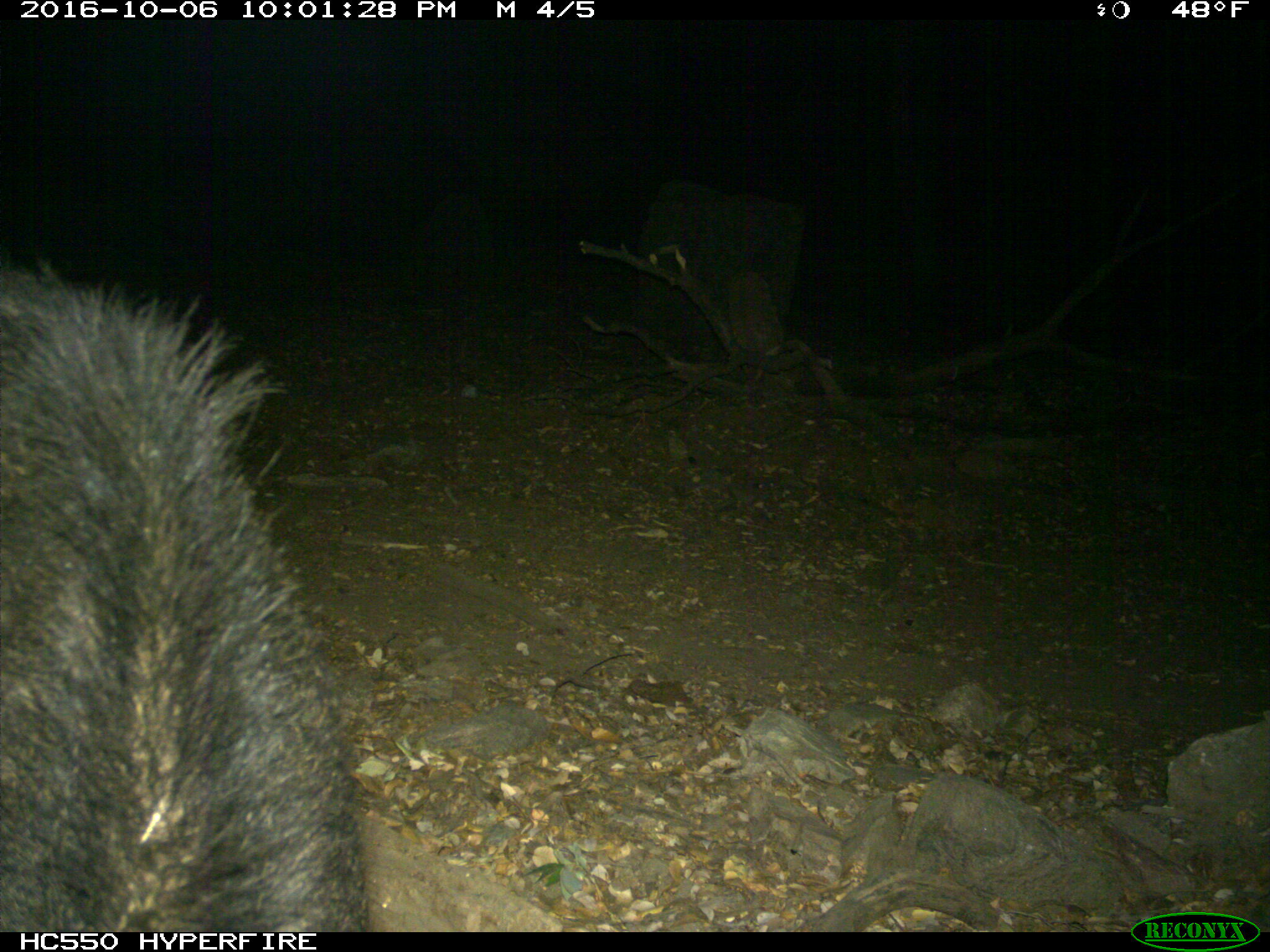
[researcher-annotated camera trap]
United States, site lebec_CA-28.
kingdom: Animalia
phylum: Chordata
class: Mammalia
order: Artiodactyla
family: Suidae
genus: Sus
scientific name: Sus scrofa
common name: wild boar